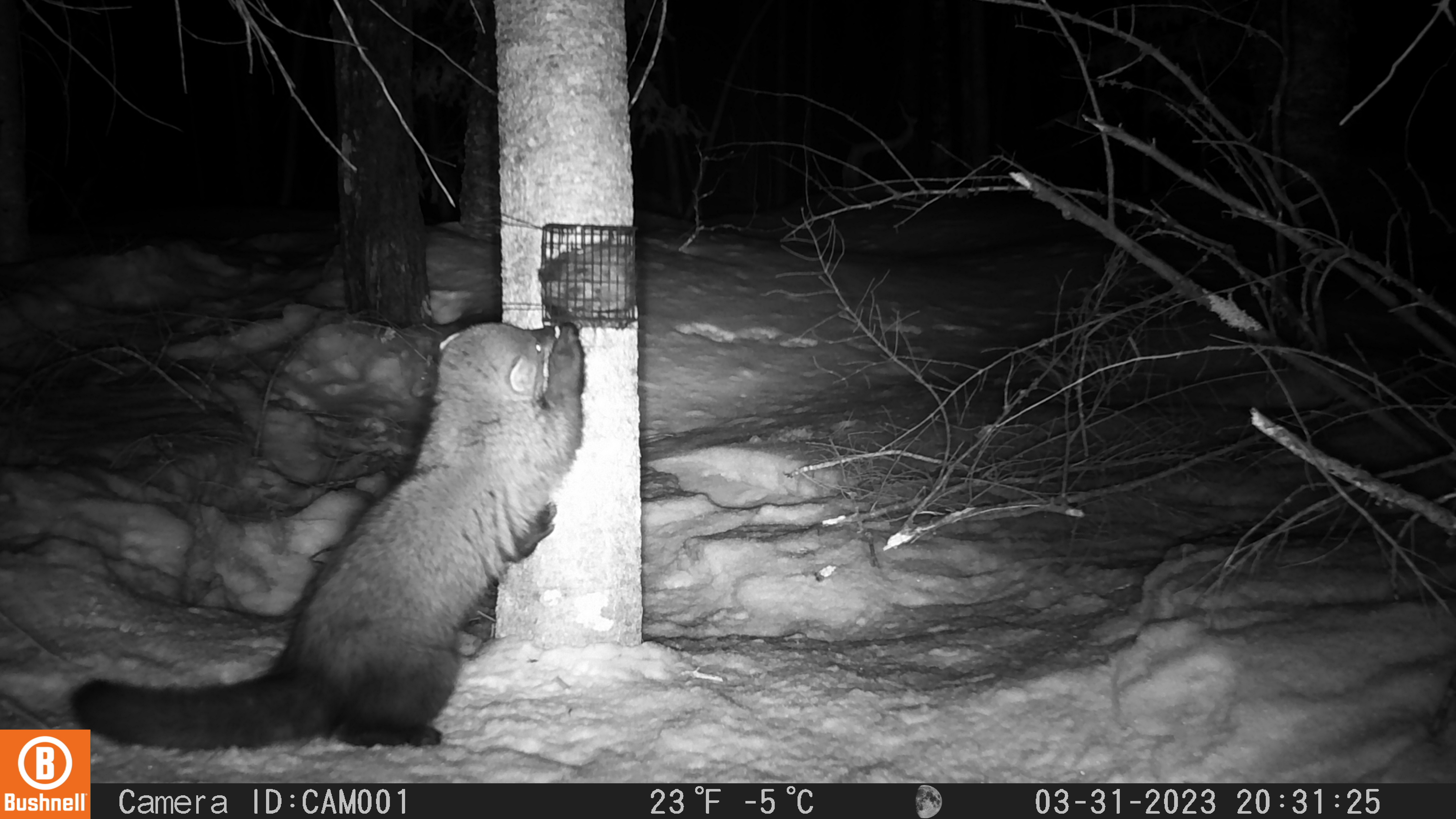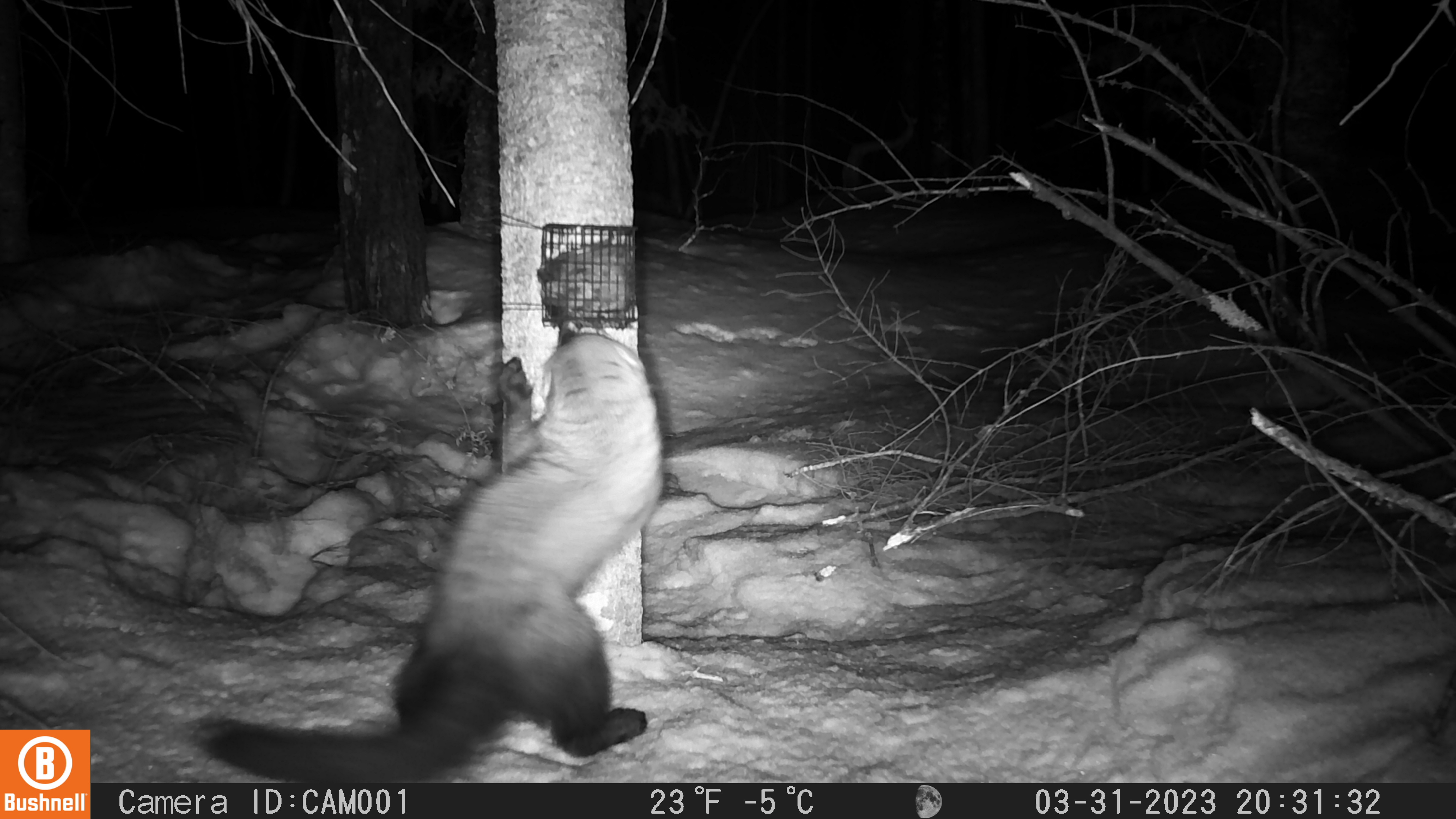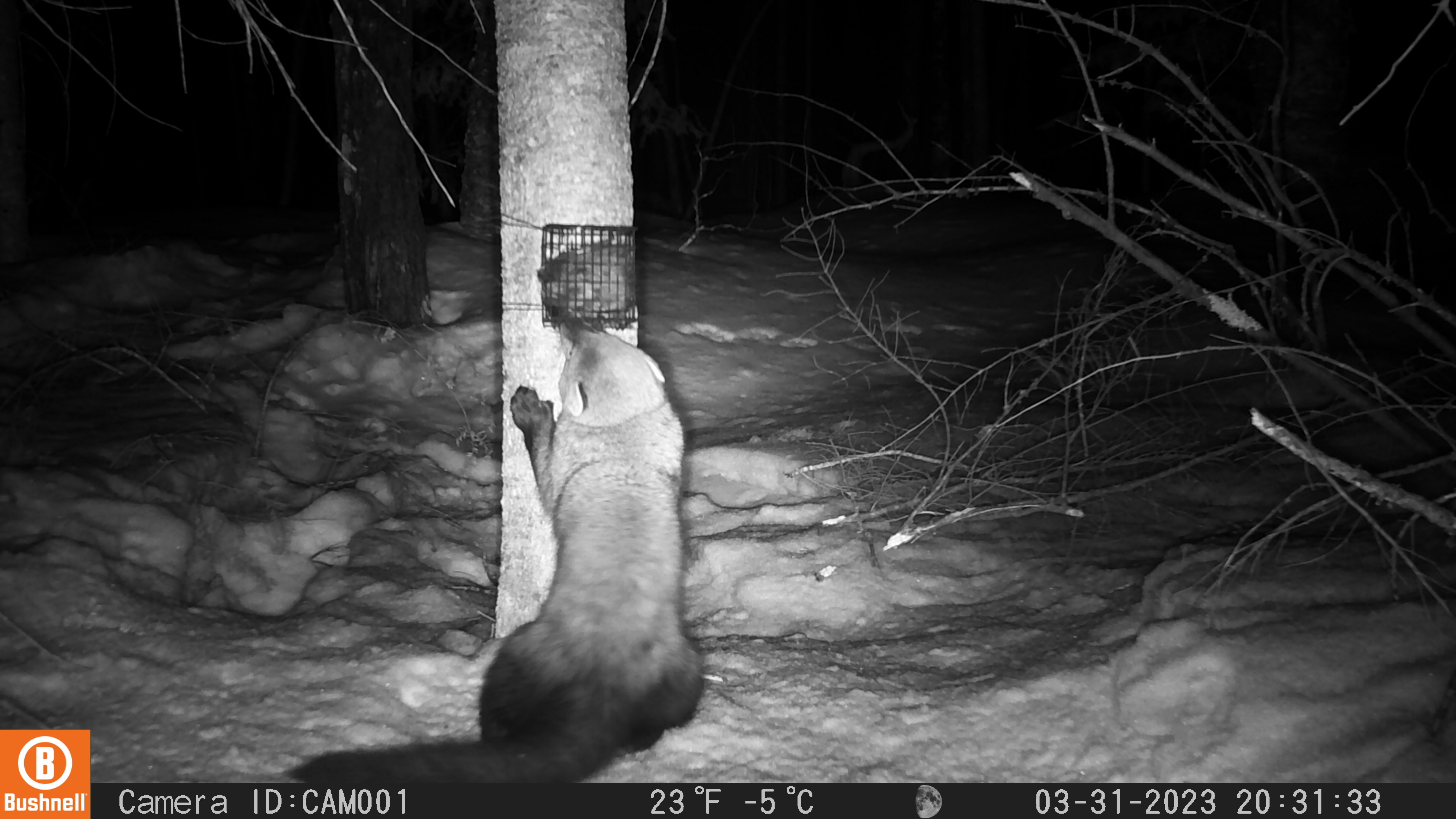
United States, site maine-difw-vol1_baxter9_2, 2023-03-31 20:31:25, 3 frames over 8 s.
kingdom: Animalia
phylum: Chordata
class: Mammalia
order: Carnivora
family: Mustelidae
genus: Pekania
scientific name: Pekania pennanti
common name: fisher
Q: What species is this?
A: Fisher (Pekania pennanti).